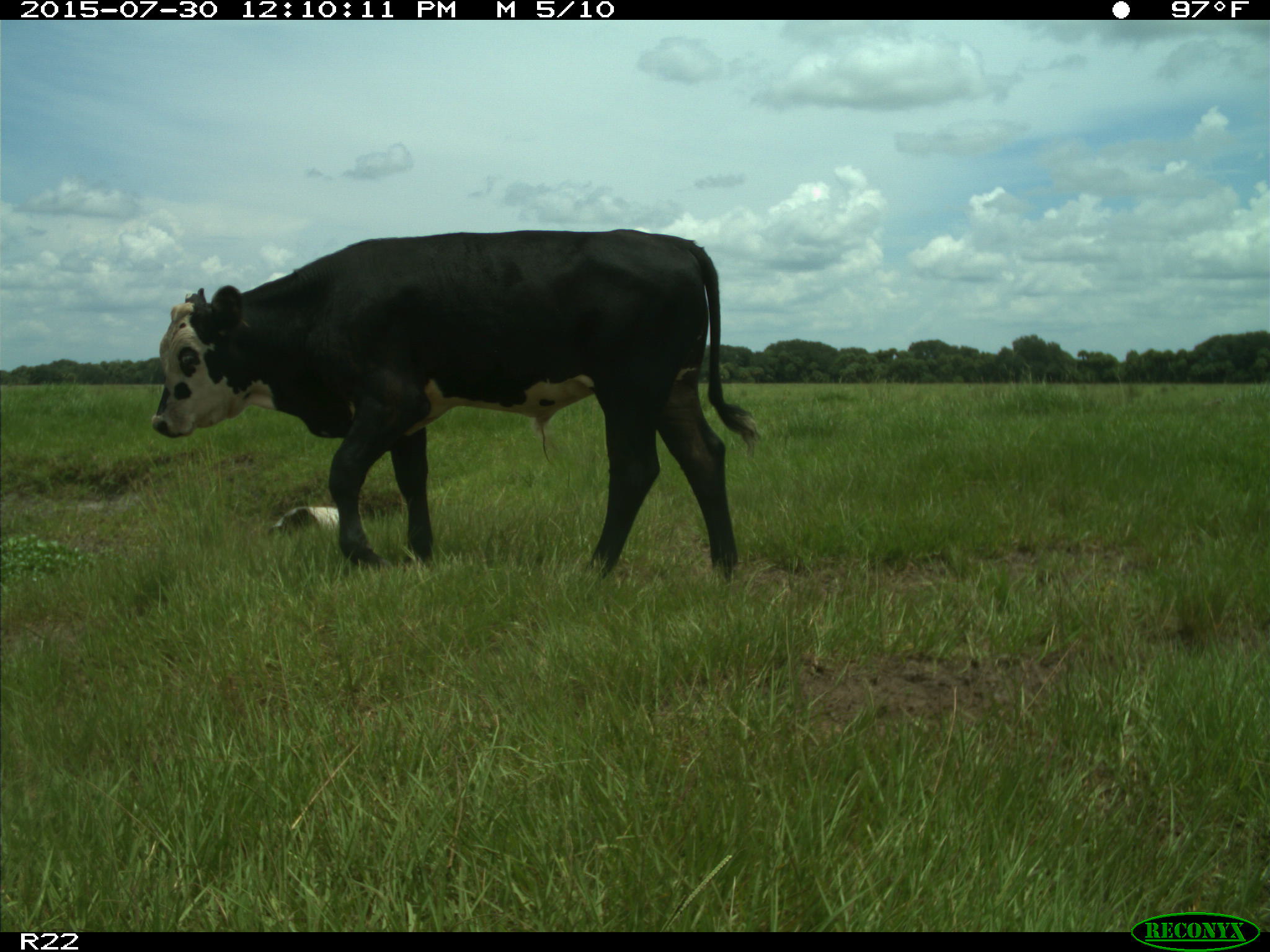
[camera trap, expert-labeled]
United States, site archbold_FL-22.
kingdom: Animalia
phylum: Chordata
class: Mammalia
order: Artiodactyla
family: Bovidae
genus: Bos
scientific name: Bos taurus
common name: domestic cow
Bos taurus (domestic cow).